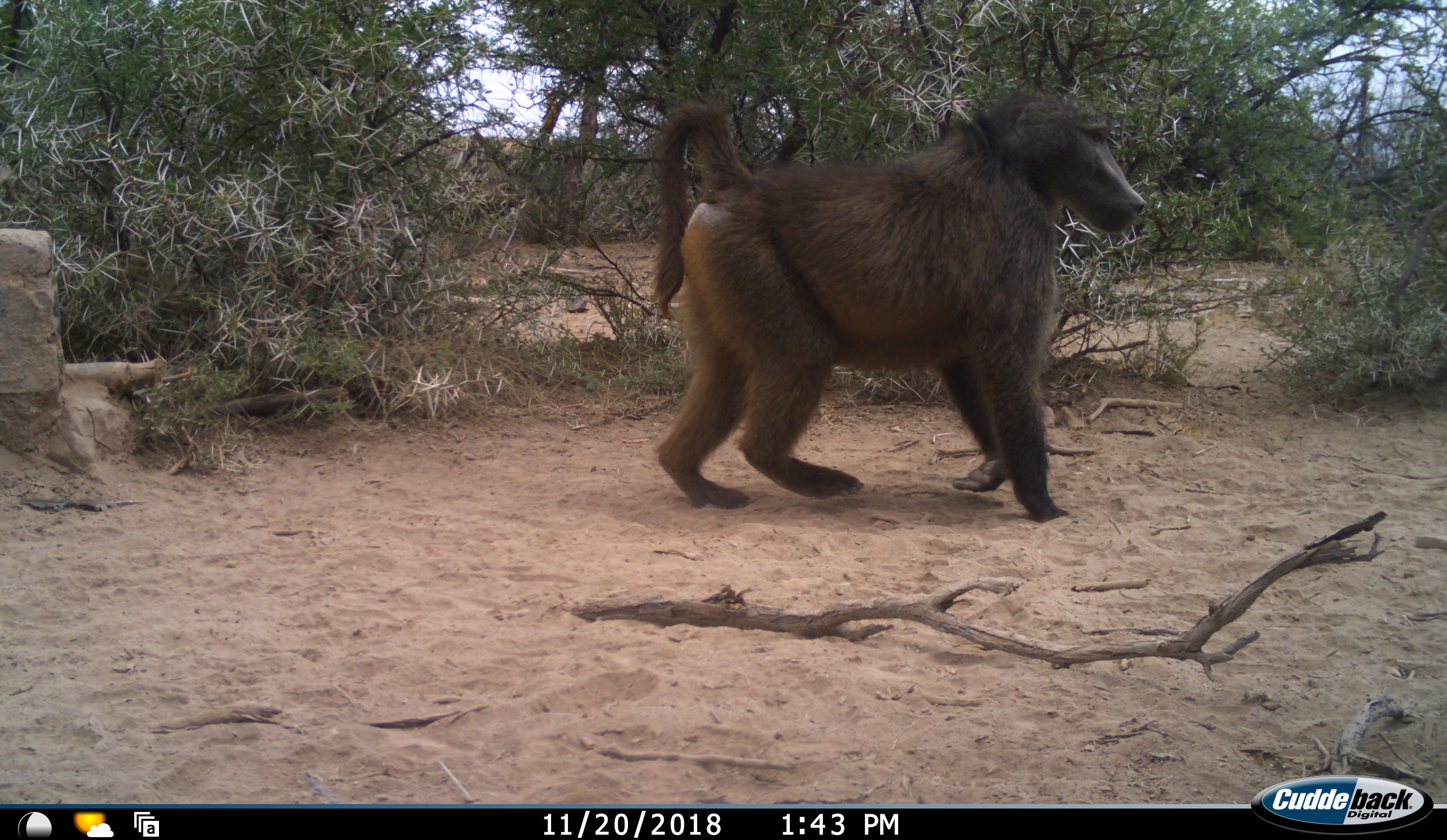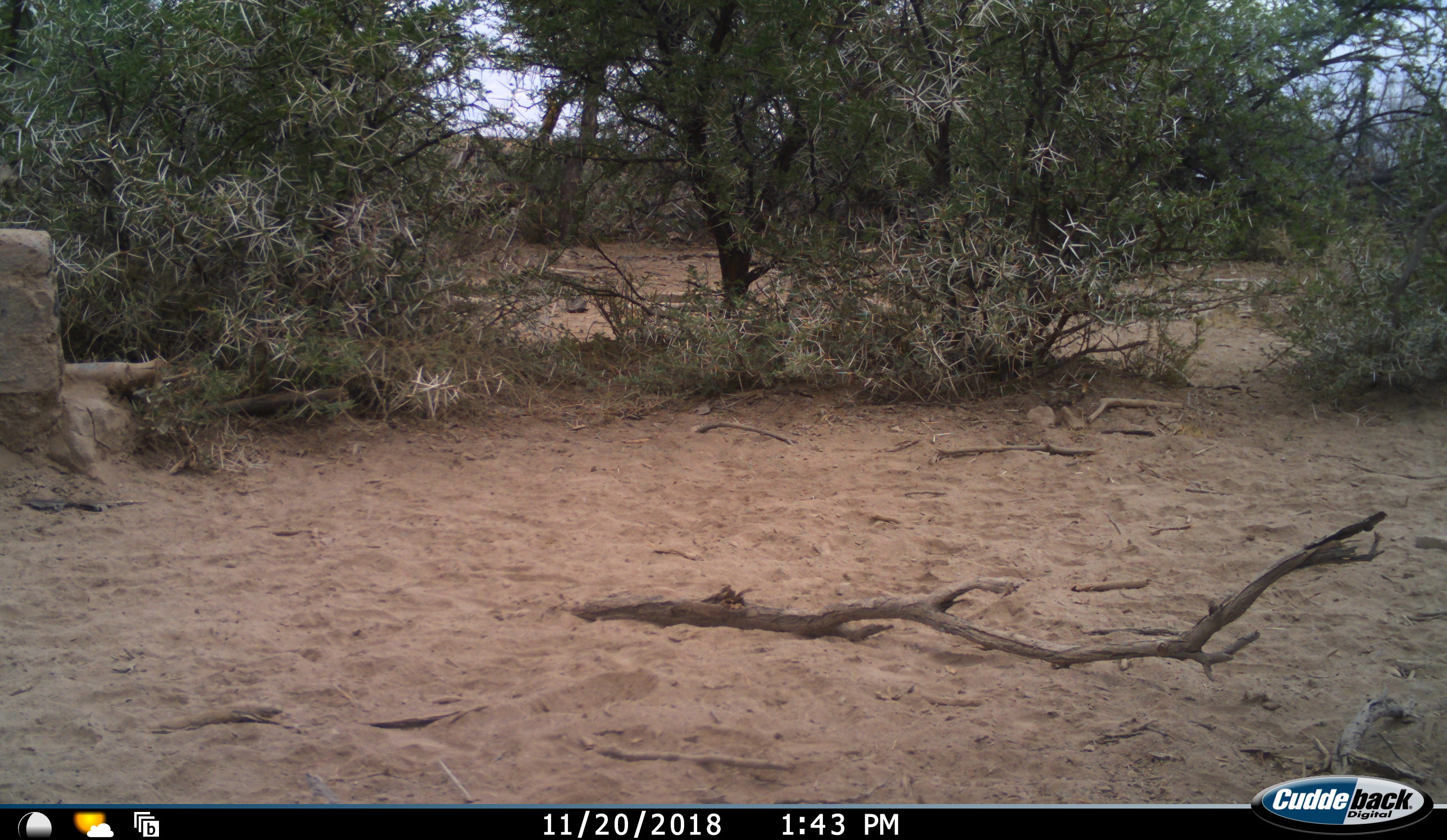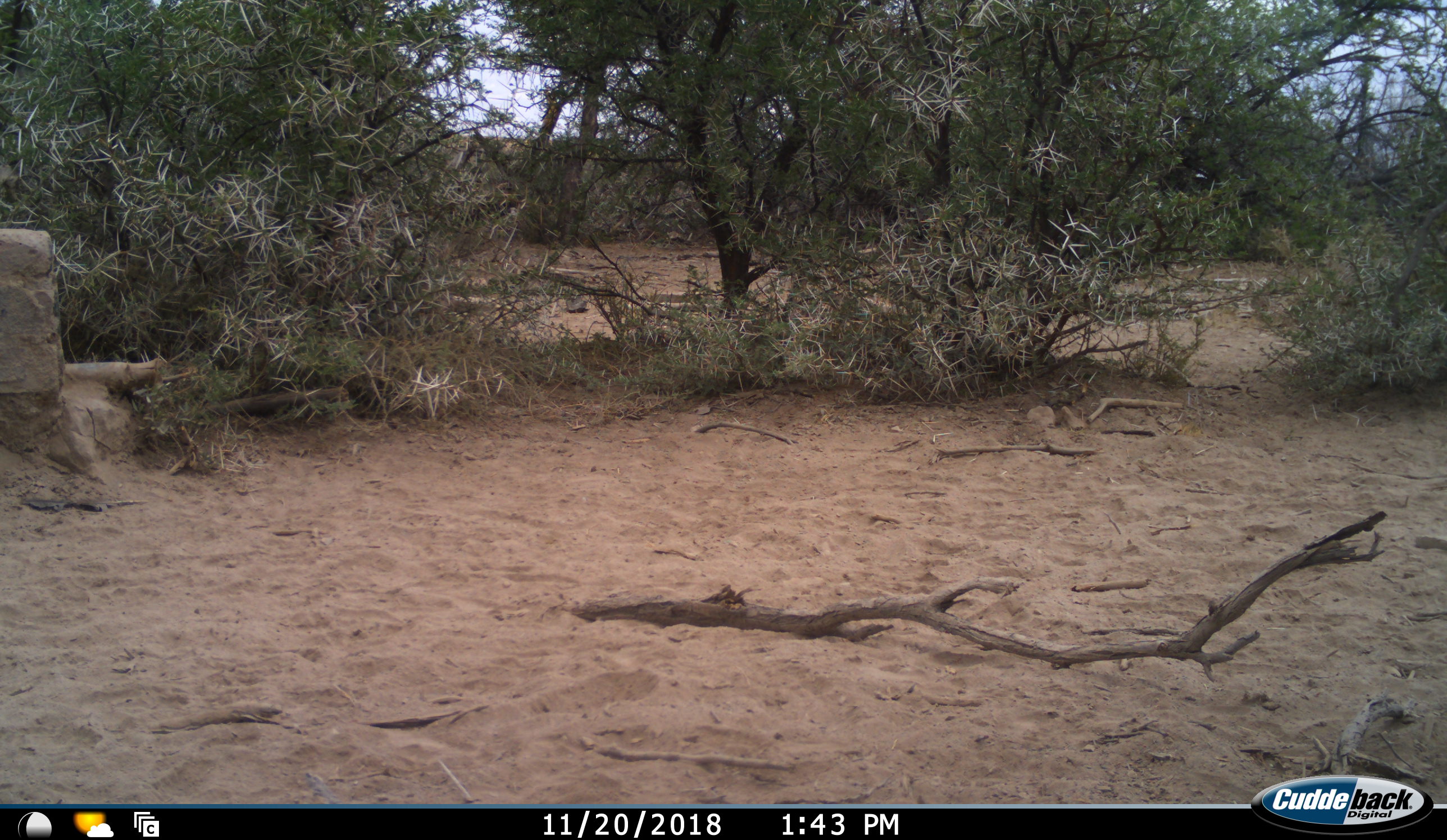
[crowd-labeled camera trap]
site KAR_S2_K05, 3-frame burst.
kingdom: Animalia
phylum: Chordata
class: Mammalia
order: Primates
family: Cercopithecidae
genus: Papio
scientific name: Papio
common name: baboon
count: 1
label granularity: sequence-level